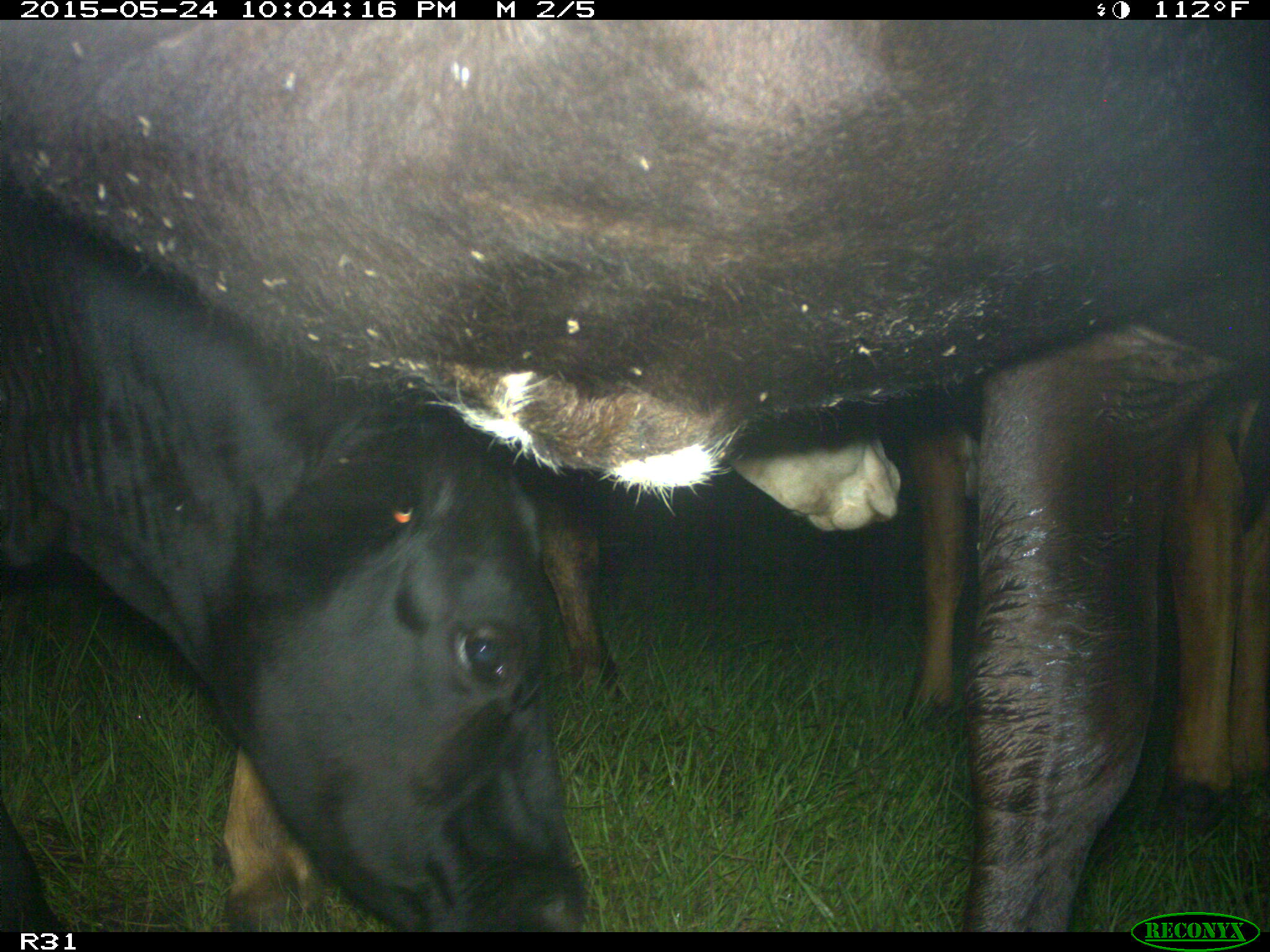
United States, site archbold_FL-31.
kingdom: Animalia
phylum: Chordata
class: Mammalia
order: Artiodactyla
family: Bovidae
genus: Bos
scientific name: Bos taurus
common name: domestic cow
Bos taurus (domestic cow).